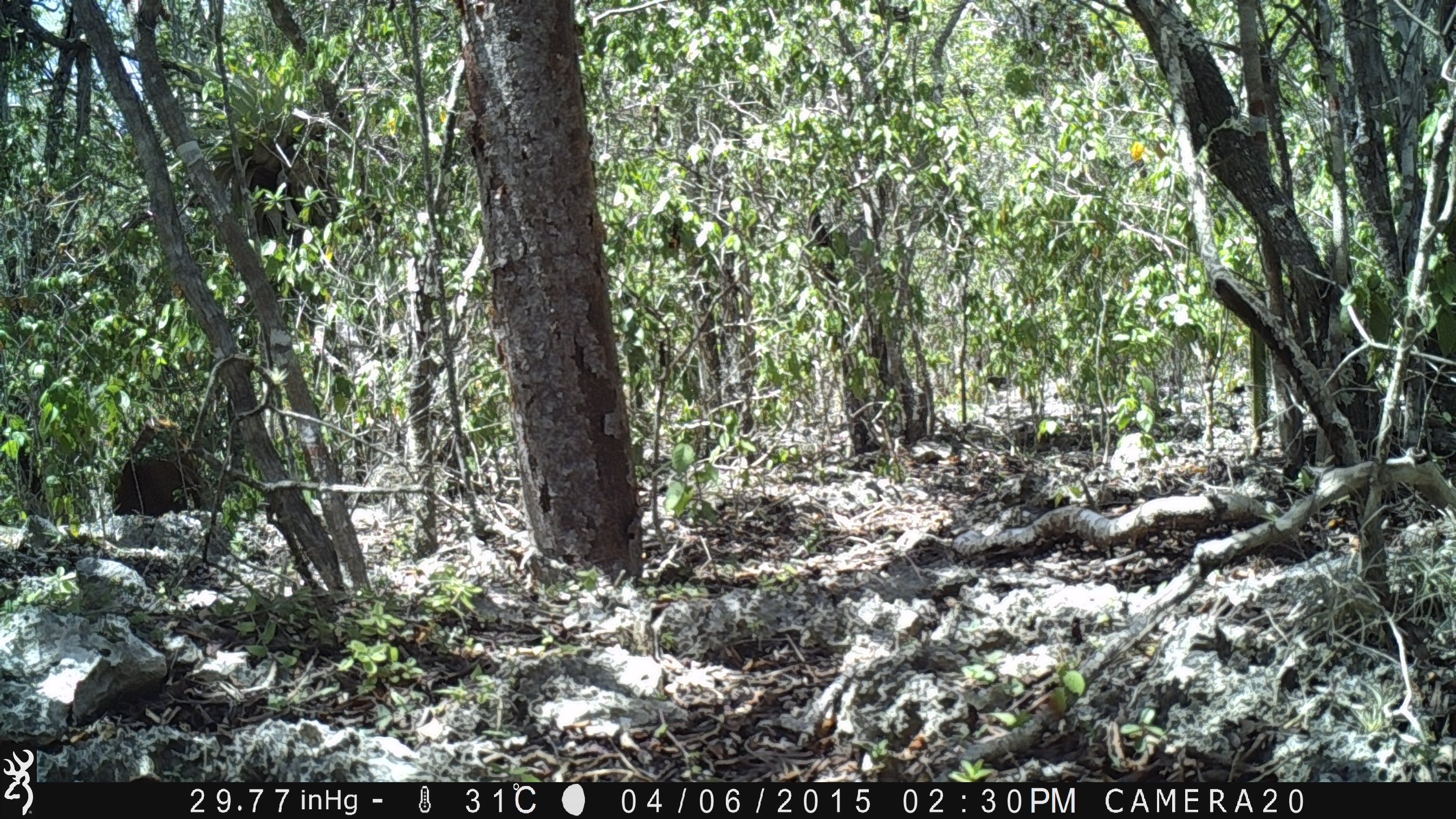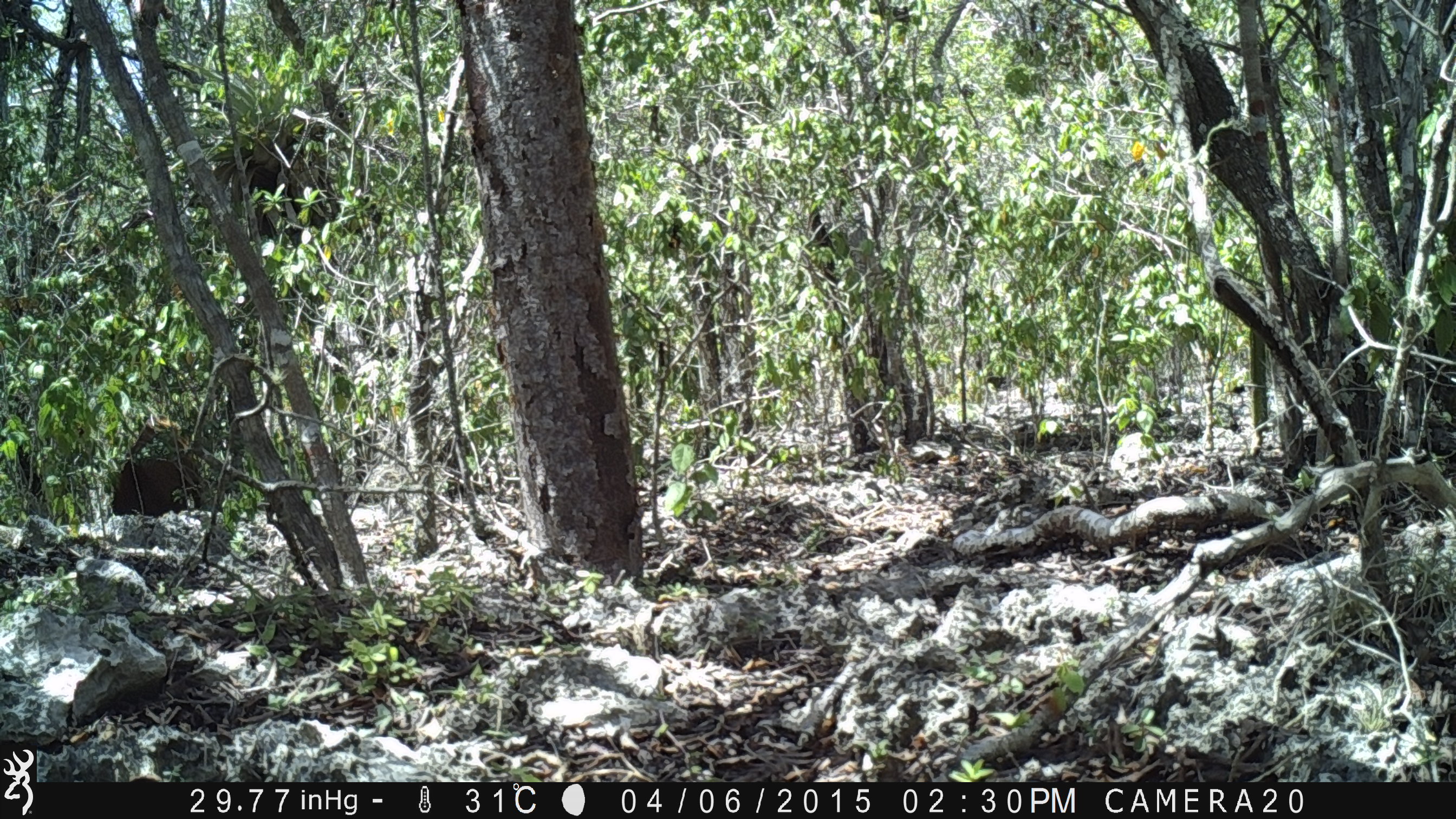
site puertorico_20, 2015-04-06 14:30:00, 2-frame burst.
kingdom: Animalia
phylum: Chordata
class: Mammalia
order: Artiodactyla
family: Bovidae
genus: Capra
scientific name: Capra hircus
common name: goat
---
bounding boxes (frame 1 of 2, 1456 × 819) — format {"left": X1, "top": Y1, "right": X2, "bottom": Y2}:
goat: {"left": 112, "top": 412, "right": 212, "bottom": 512}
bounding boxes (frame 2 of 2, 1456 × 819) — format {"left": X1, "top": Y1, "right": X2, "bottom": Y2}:
goat: {"left": 109, "top": 415, "right": 219, "bottom": 509}